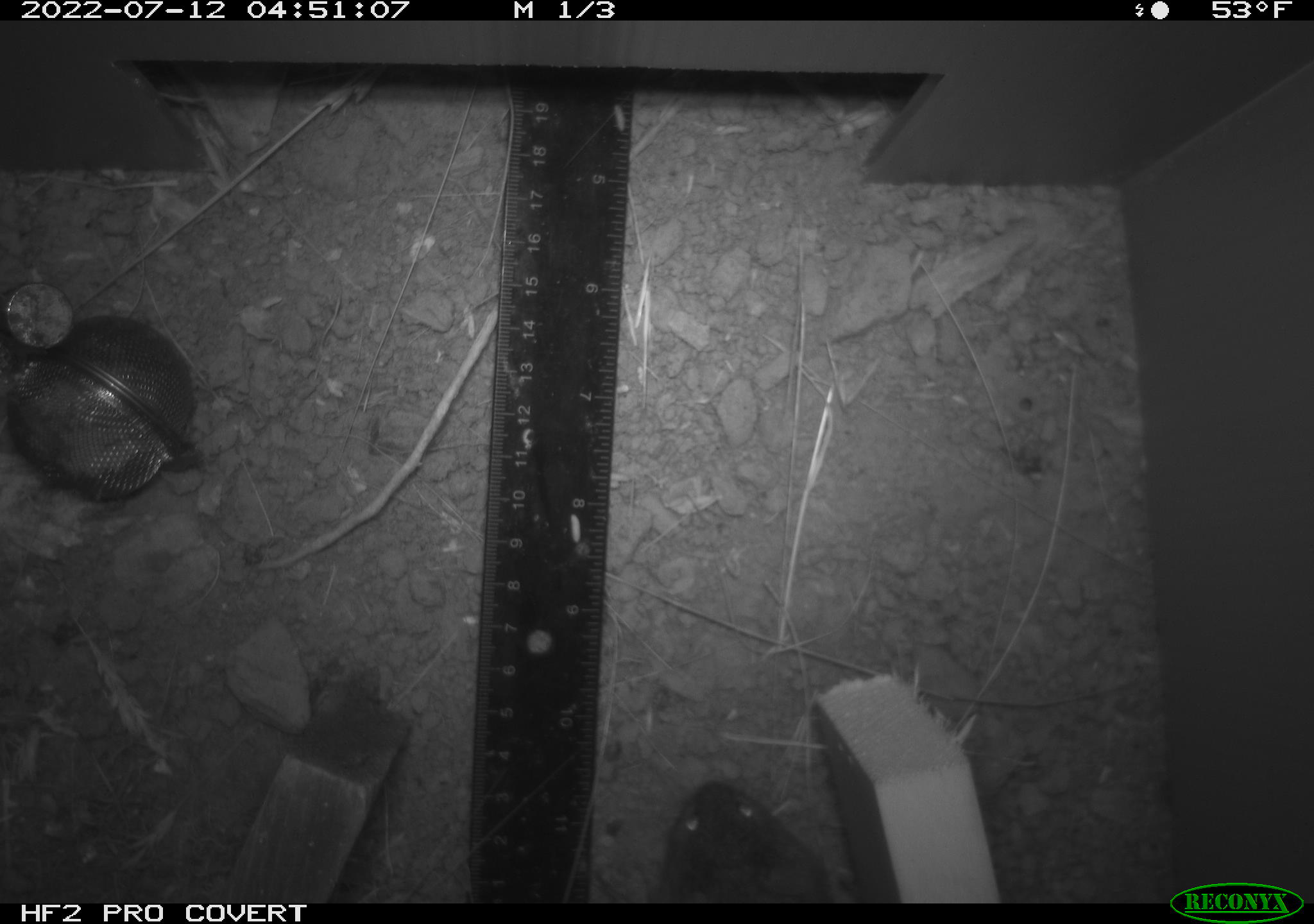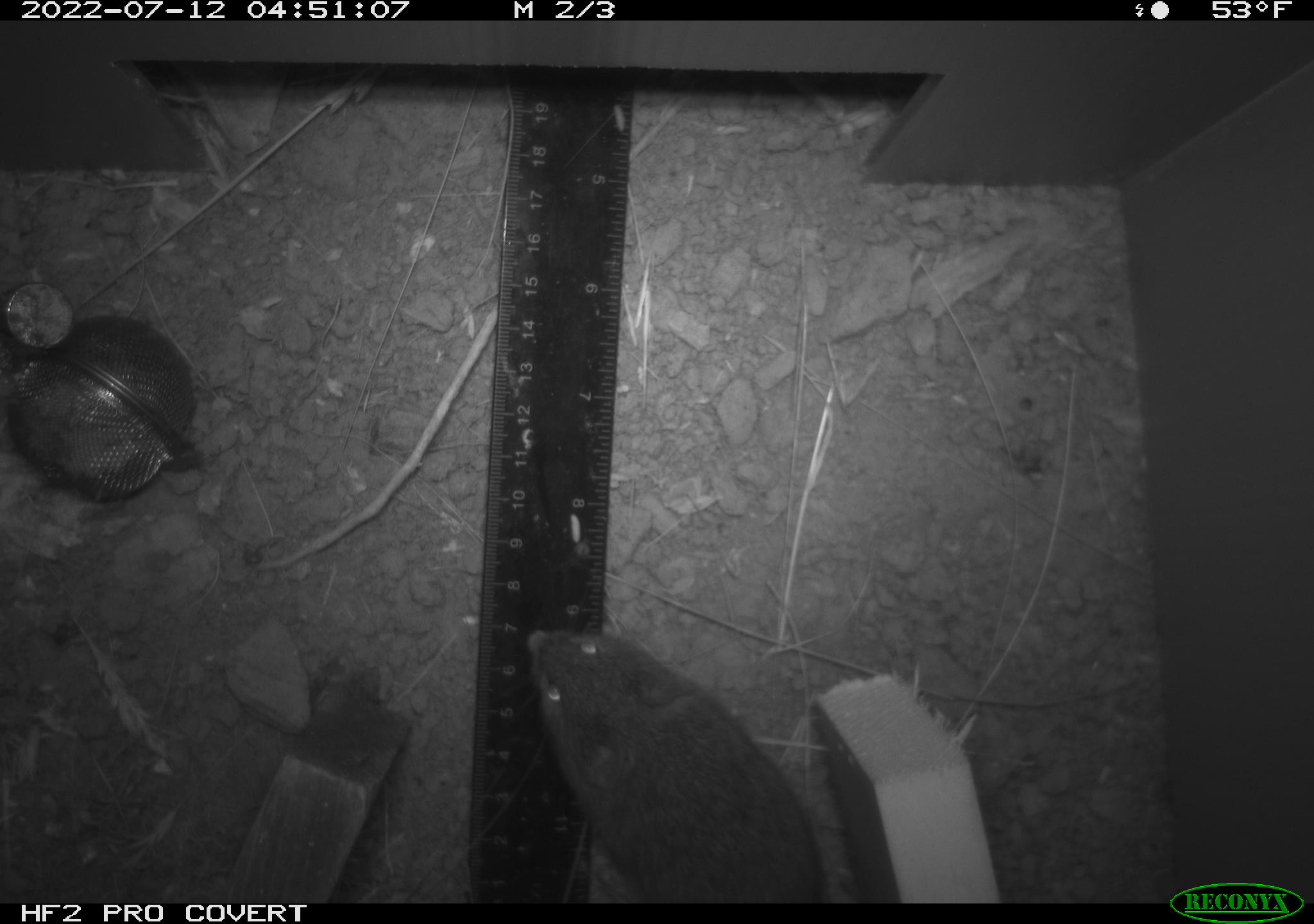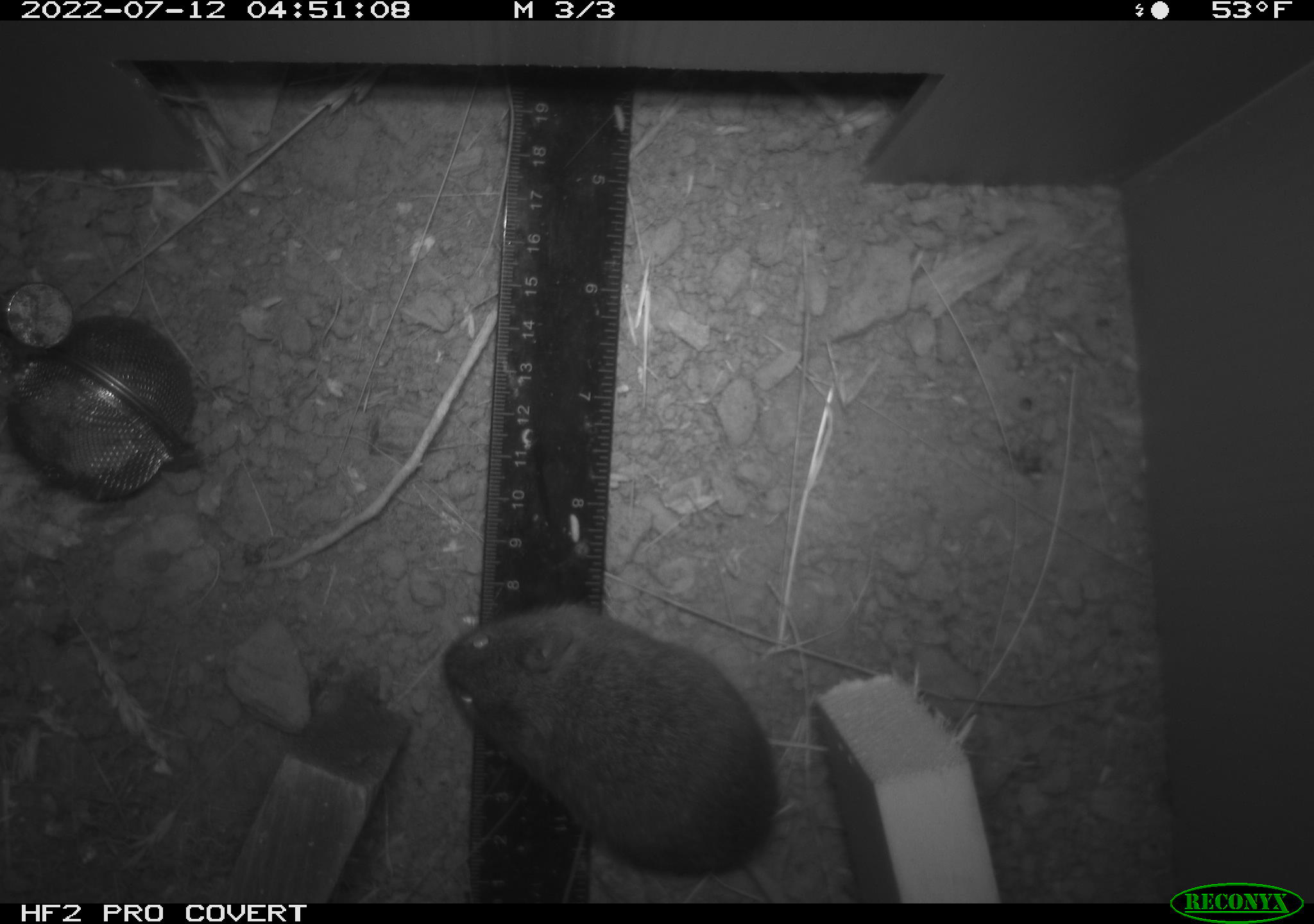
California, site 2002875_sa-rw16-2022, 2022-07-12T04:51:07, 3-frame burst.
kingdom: Animalia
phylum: Chordata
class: Mammalia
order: Rodentia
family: Cricetidae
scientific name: Arvicolinae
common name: voles, lemmings, and muskrats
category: arvicolinae subfamily